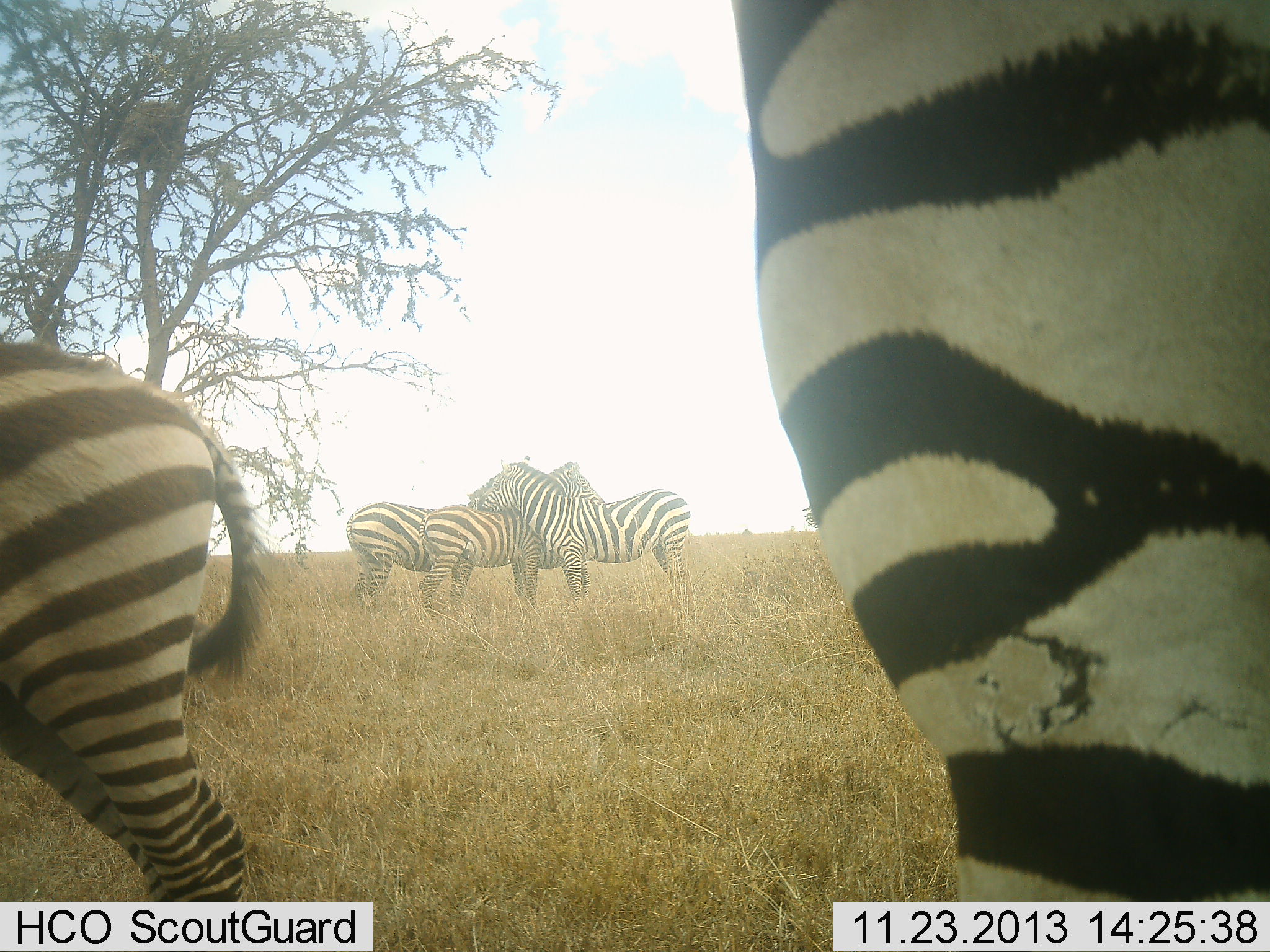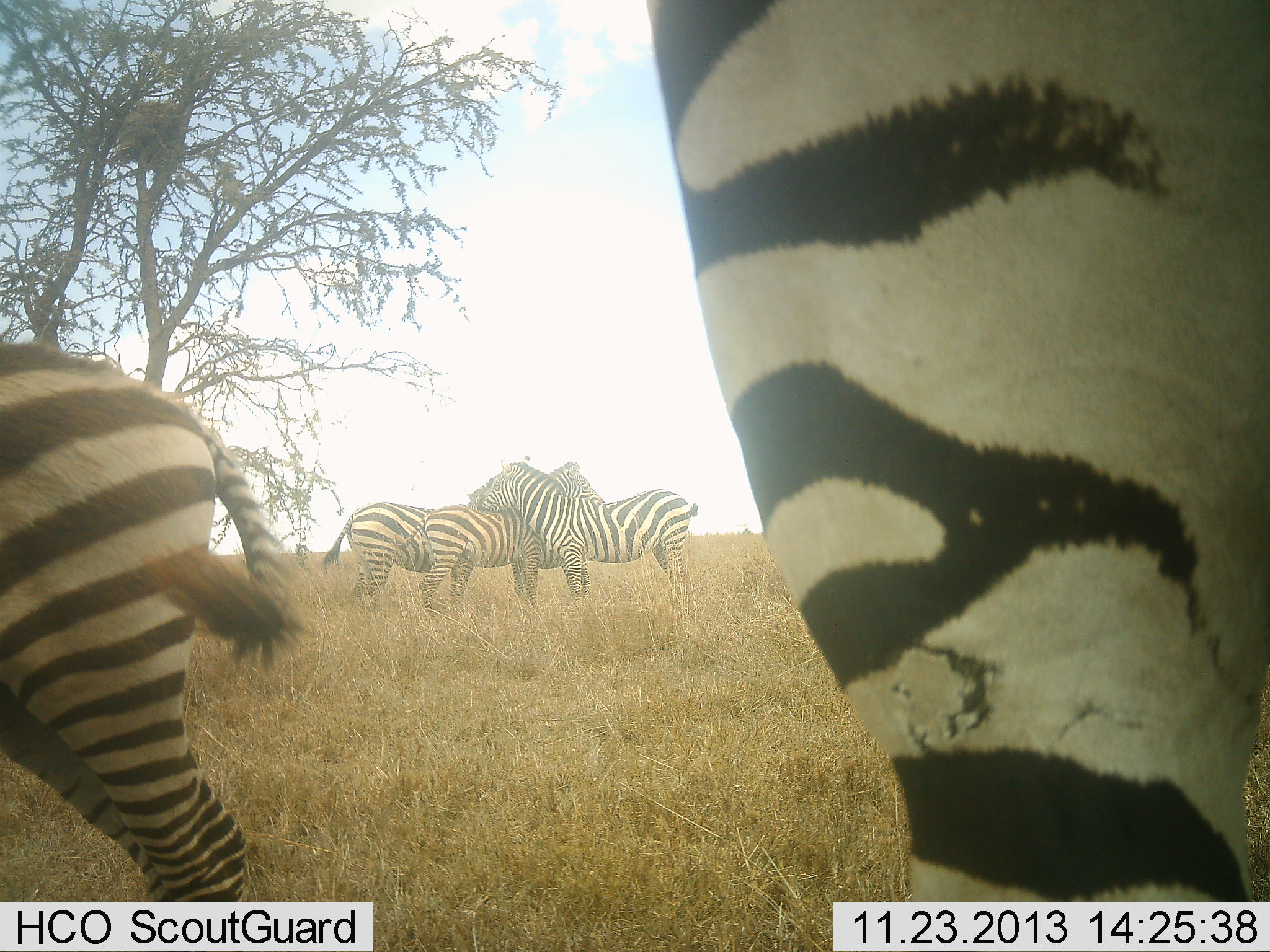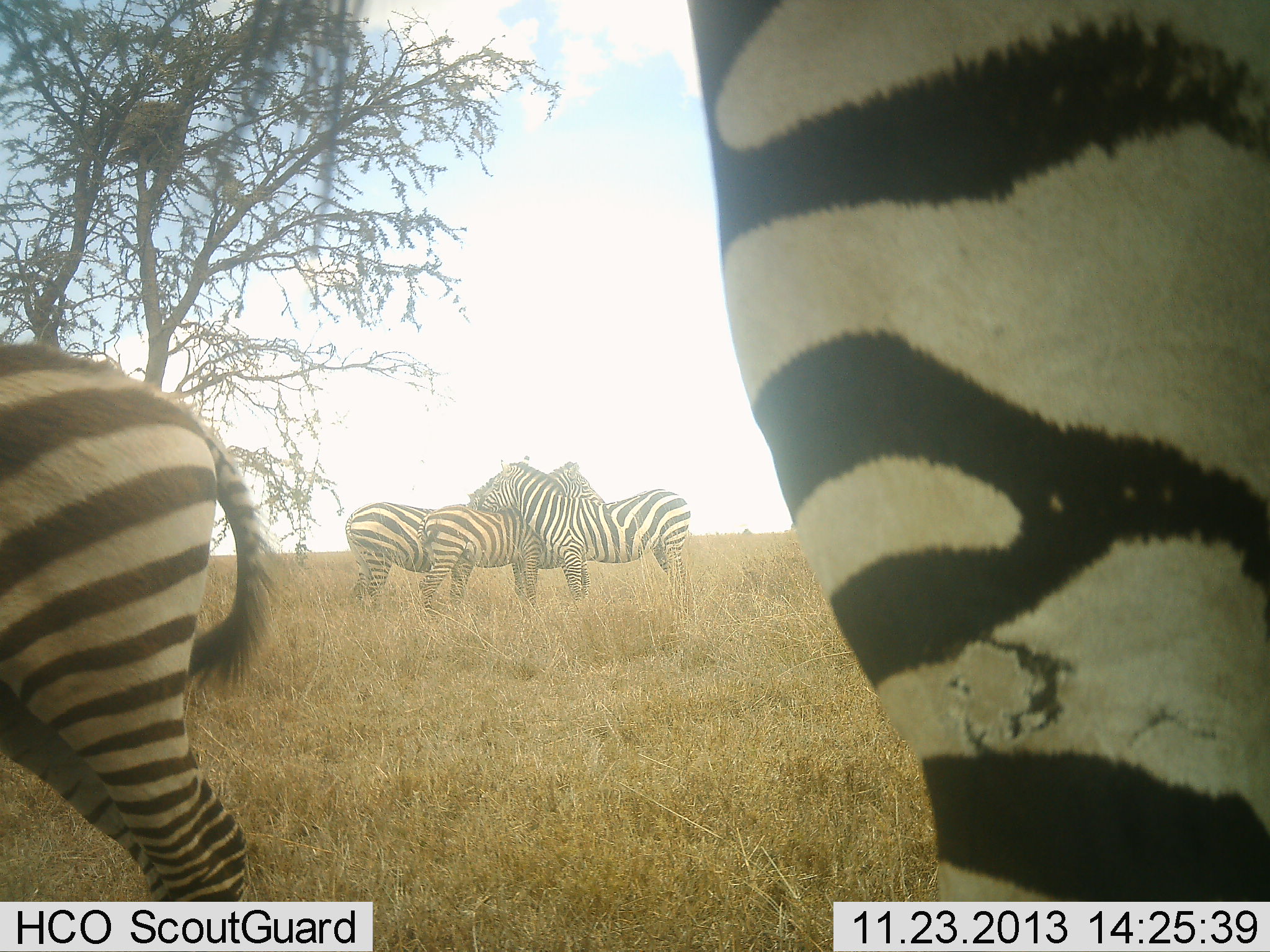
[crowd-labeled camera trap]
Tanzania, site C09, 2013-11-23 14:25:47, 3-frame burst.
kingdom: Animalia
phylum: Chordata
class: Mammalia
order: Perissodactyla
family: Equidae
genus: Equus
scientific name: Equus quagga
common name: plains zebra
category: zebra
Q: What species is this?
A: Zebra (plains zebra) (Equus quagga).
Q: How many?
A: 5.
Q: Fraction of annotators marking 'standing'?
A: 80%.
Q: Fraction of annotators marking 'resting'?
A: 10%.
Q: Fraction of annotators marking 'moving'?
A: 0%.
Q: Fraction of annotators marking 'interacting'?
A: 70%.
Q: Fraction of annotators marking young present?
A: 20%.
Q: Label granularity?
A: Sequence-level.